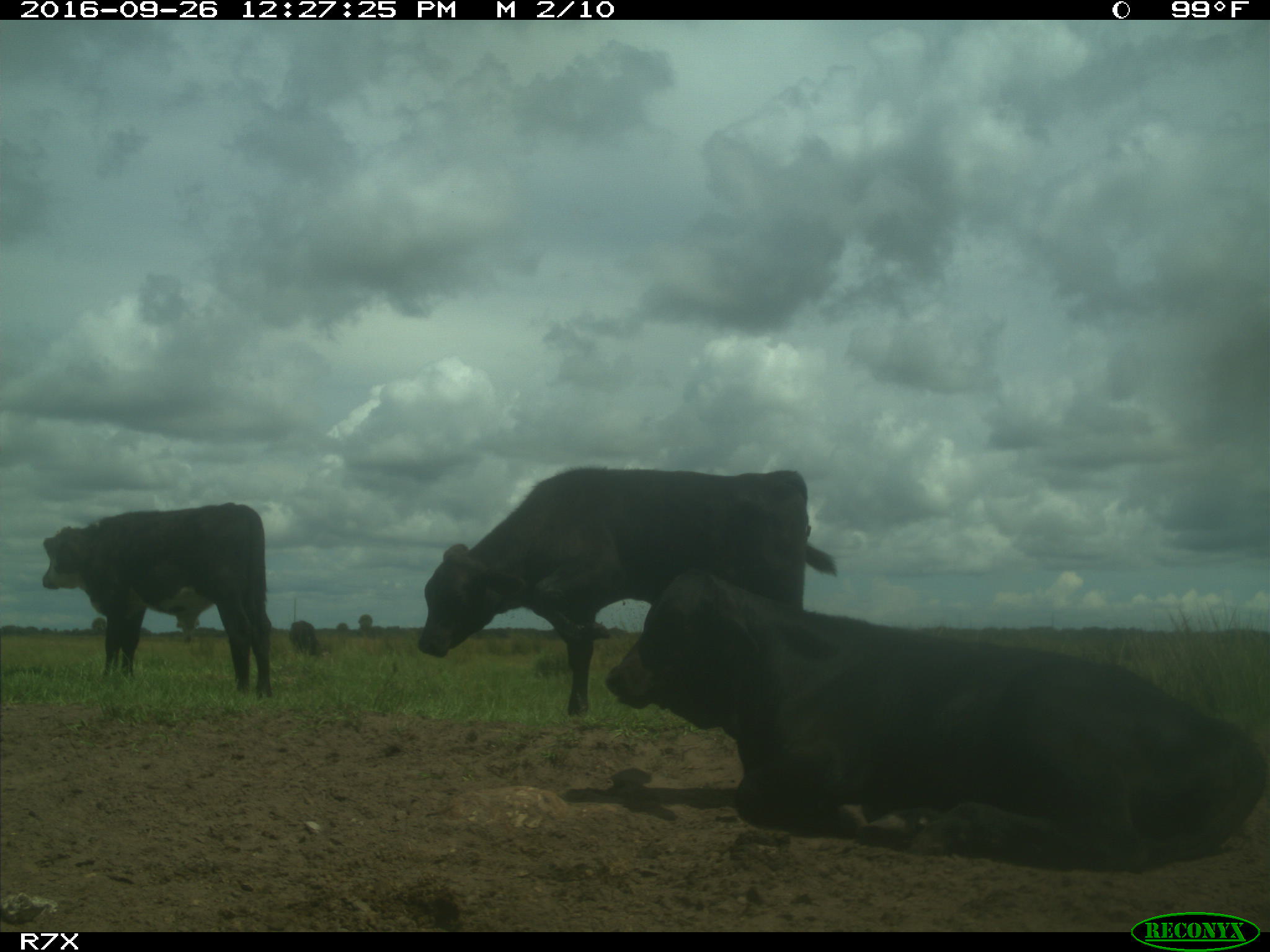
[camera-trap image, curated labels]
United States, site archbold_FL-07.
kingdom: Animalia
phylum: Chordata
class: Mammalia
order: Artiodactyla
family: Bovidae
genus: Bos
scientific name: Bos taurus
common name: domestic cow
Bos taurus (domestic cow).